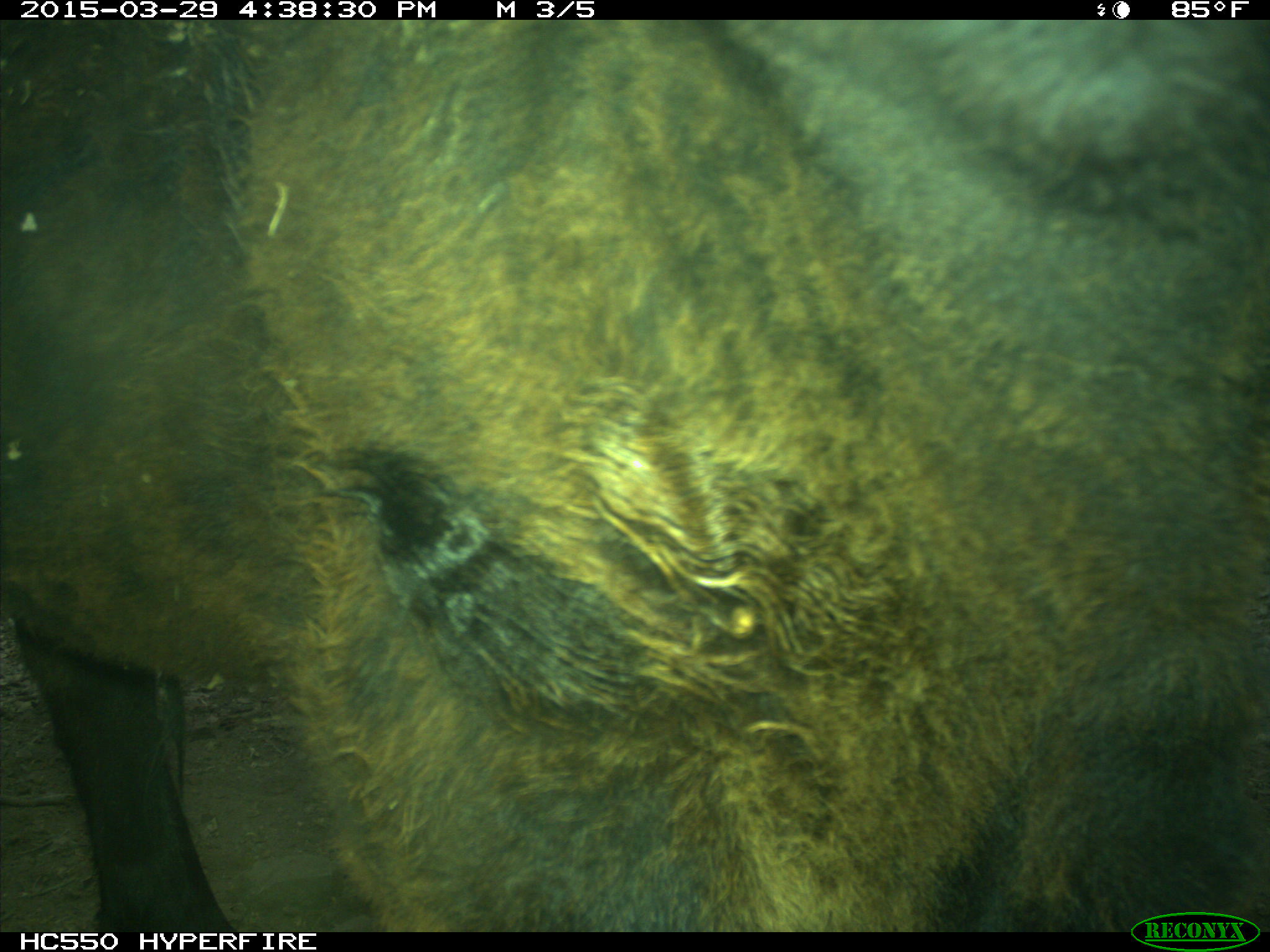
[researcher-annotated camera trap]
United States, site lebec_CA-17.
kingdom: Animalia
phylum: Chordata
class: Mammalia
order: Artiodactyla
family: Bovidae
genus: Bos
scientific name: Bos taurus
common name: domestic cow